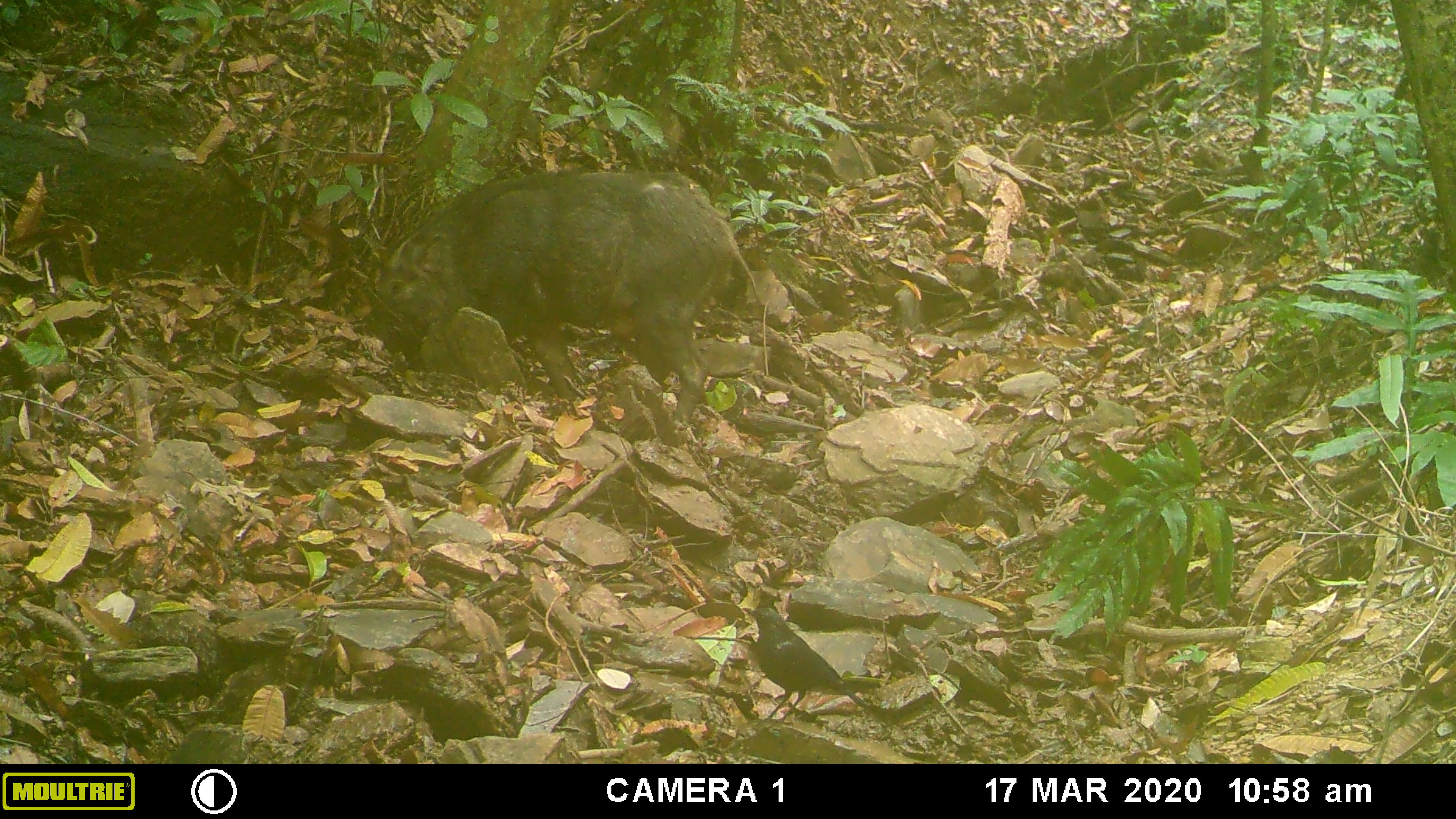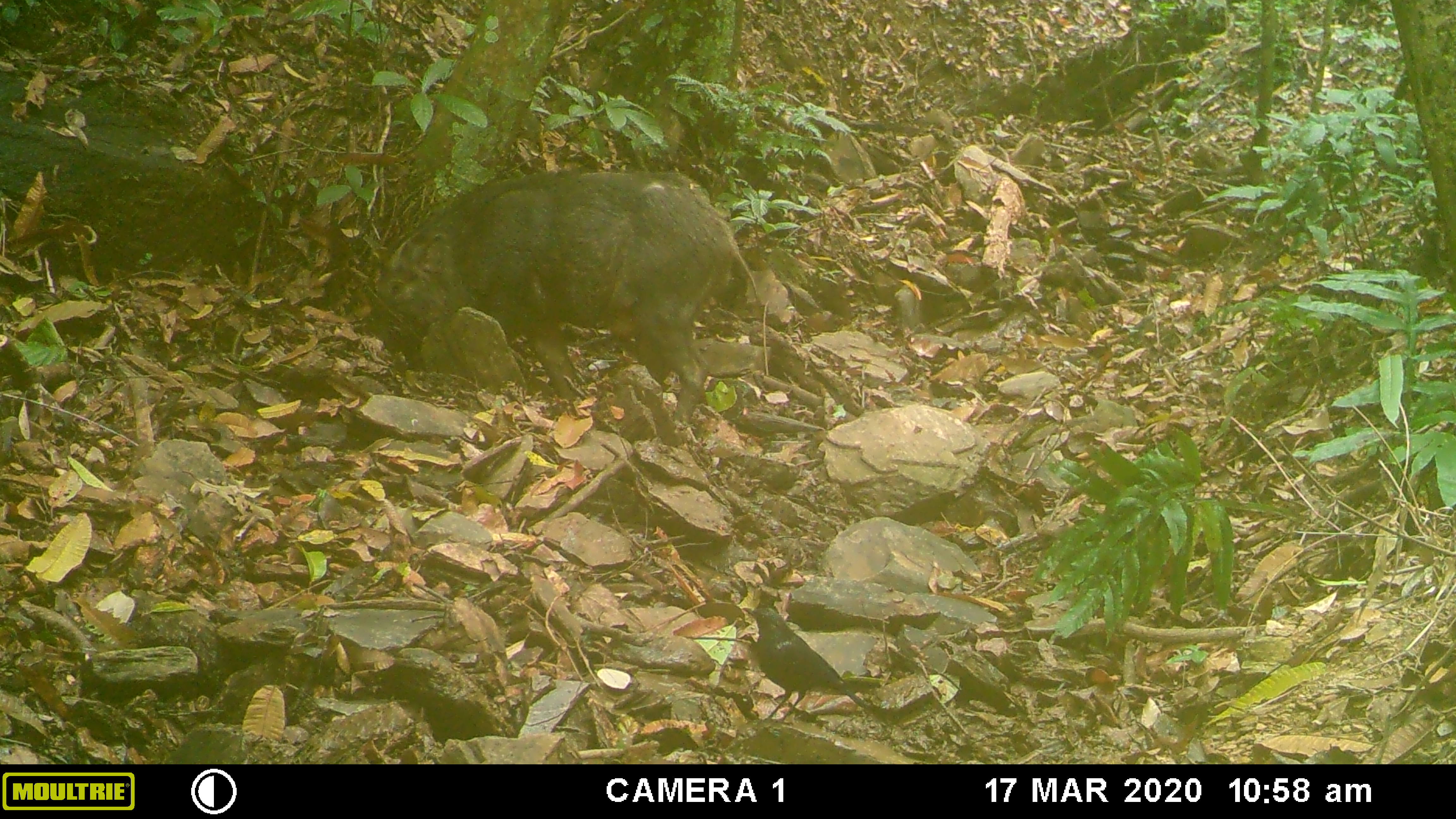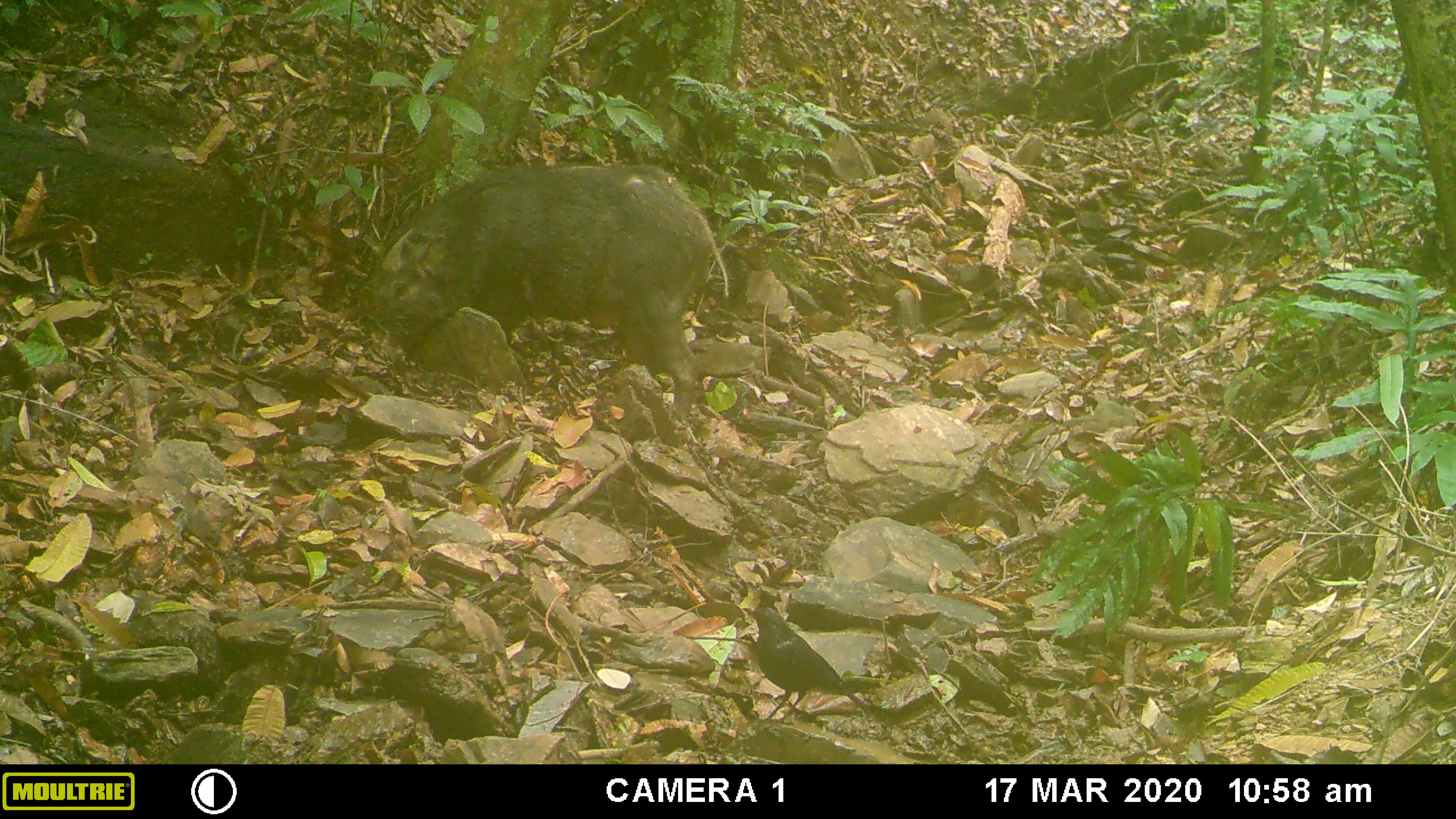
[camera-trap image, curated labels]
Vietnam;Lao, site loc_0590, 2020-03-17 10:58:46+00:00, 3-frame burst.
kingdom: Animalia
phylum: Chordata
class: Aves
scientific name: Aves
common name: bird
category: unidentified bird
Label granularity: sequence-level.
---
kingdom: Animalia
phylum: Chordata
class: Mammalia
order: Artiodactyla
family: Suidae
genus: Sus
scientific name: Sus scrofa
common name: eurasian wild pig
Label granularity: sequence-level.